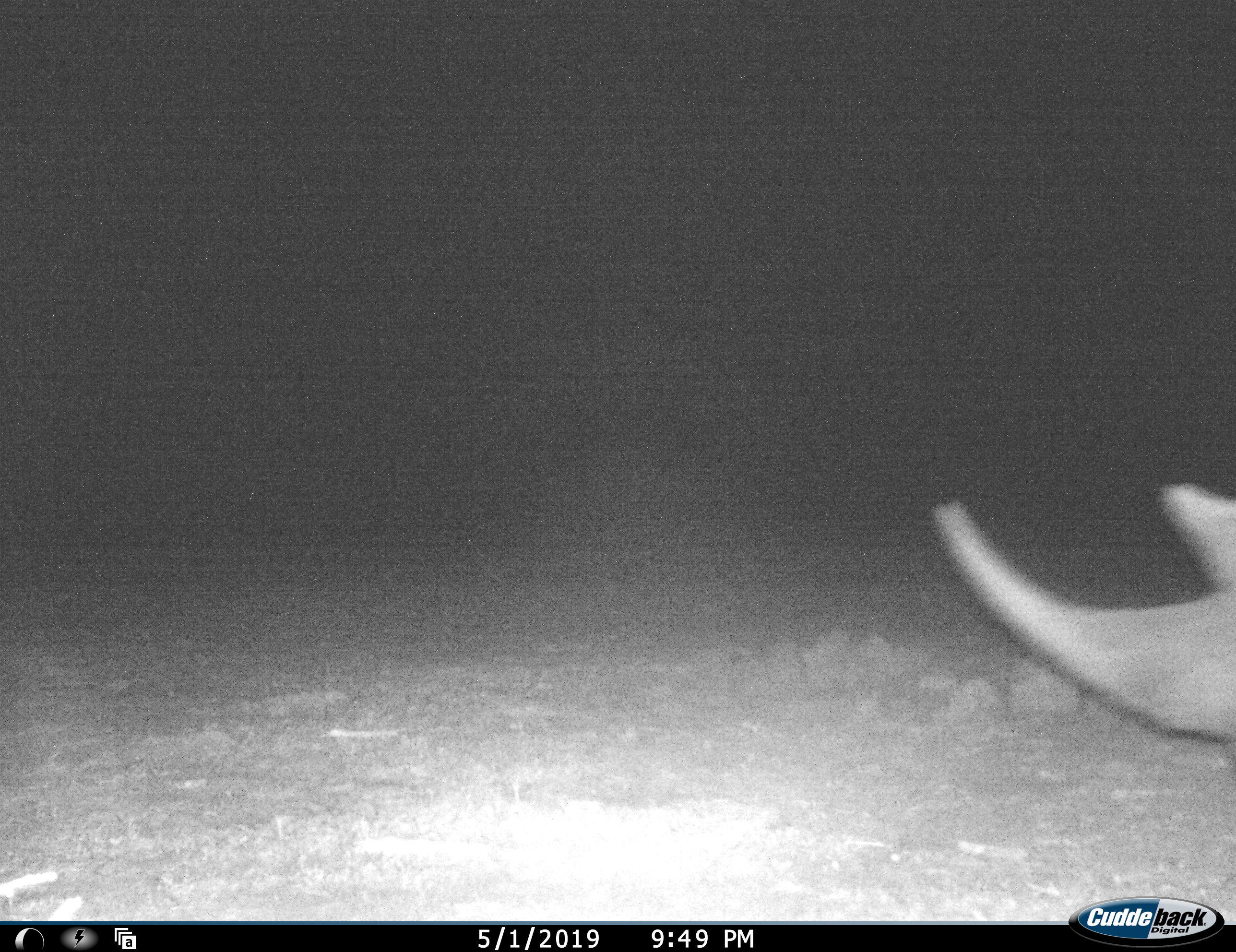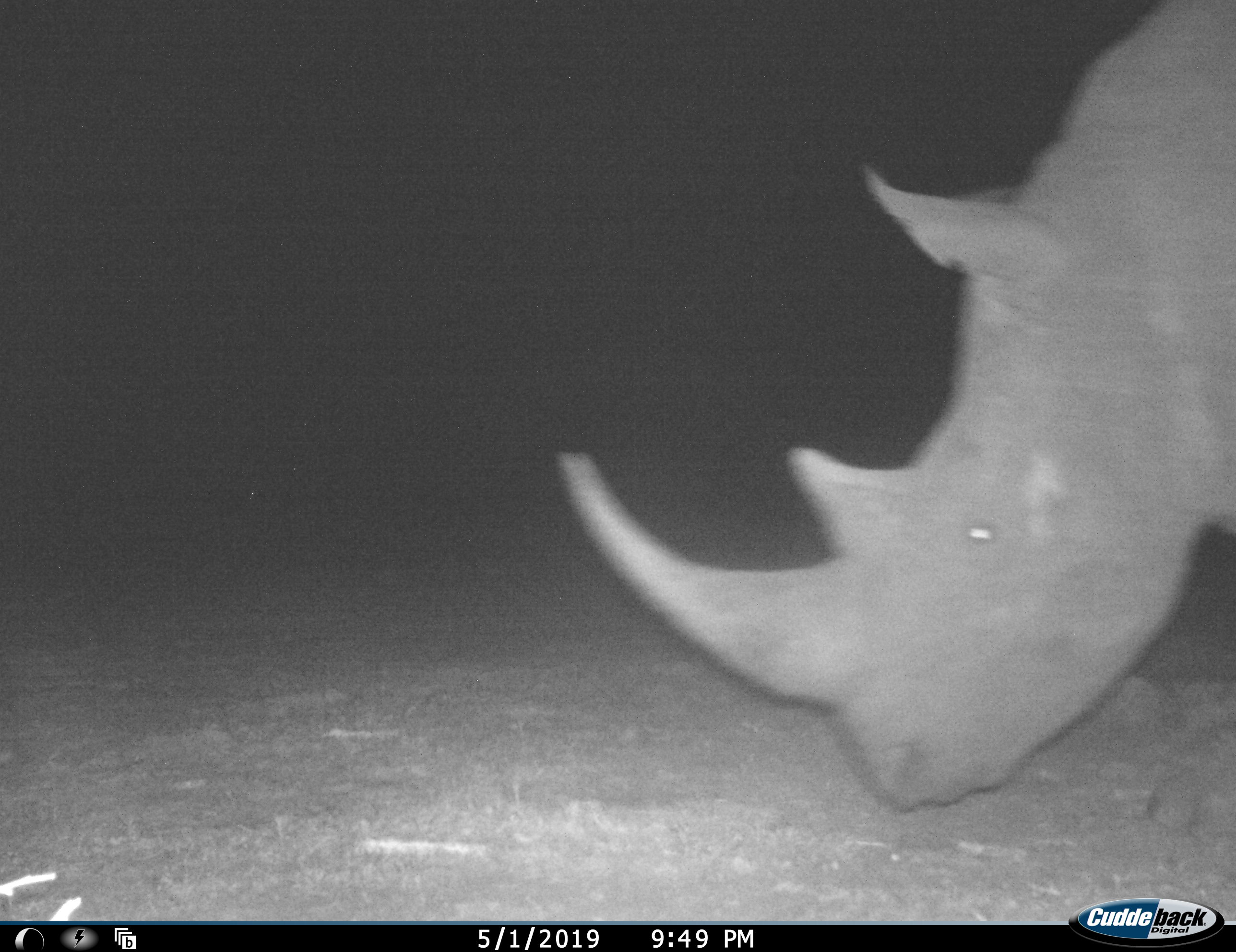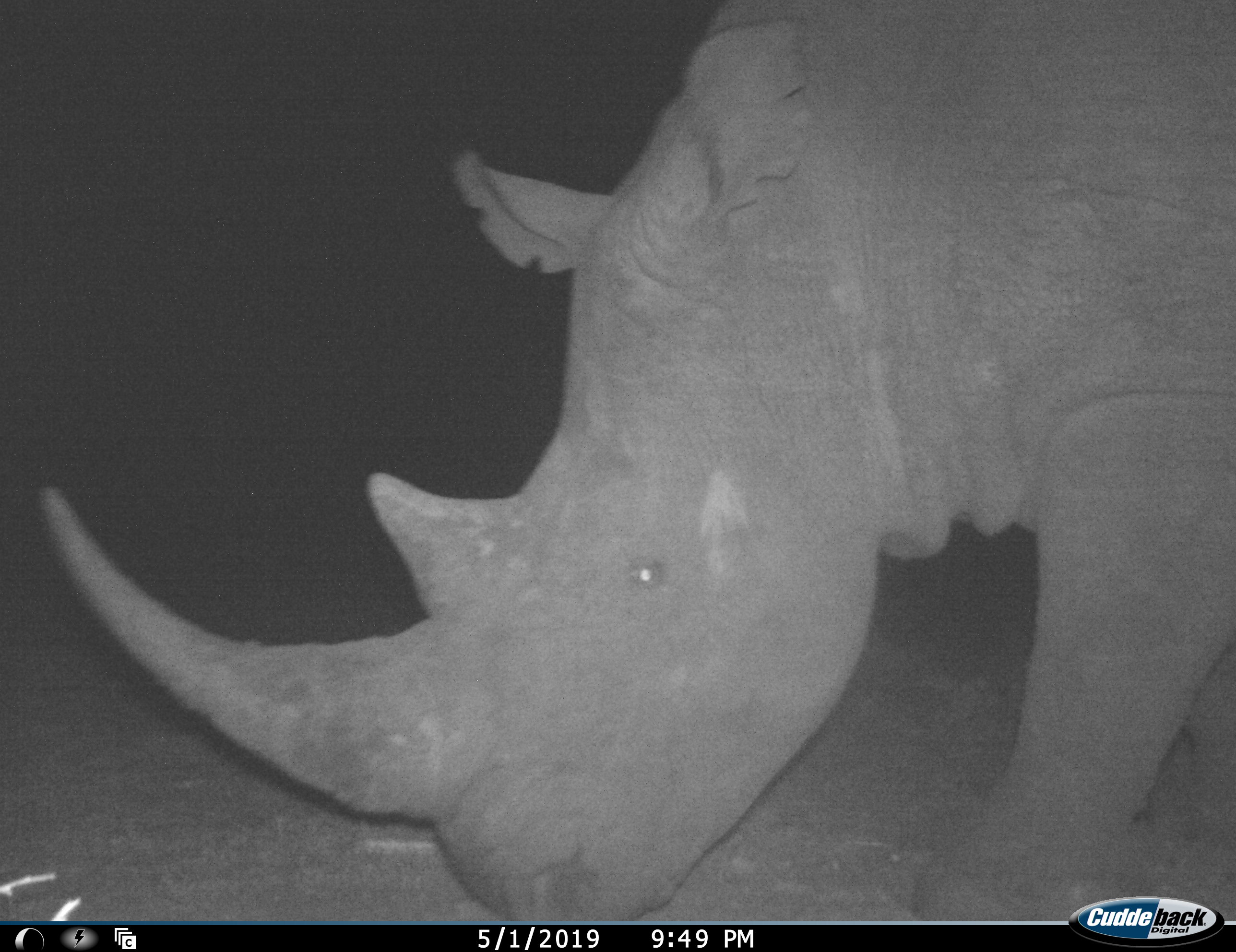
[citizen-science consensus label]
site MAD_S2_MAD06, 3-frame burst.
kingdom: Animalia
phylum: Chordata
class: Mammalia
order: Perissodactyla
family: Rhinocerotidae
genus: Diceros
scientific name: Diceros bicornis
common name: black rhinoceros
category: rhinocerosblack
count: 1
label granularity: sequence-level